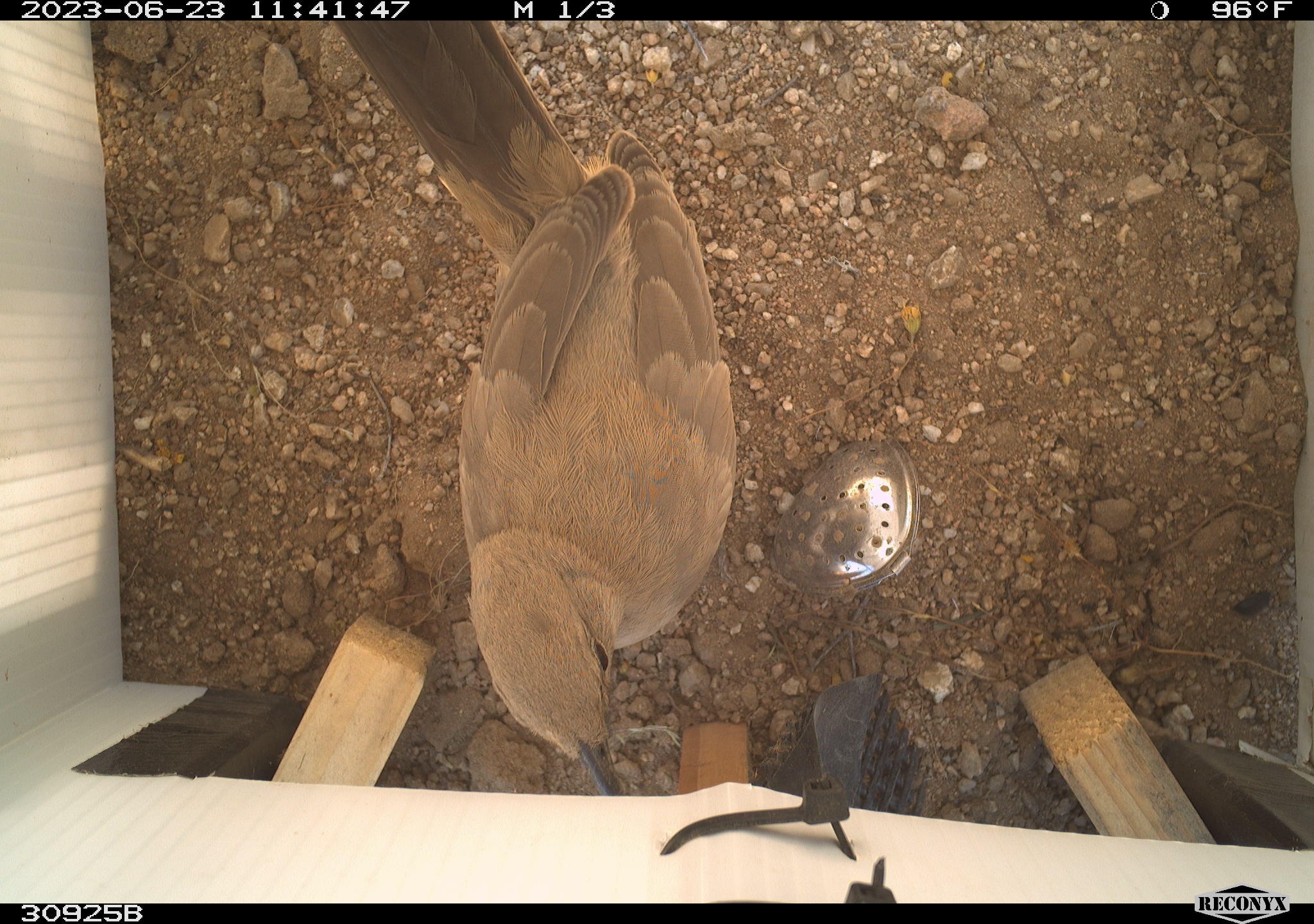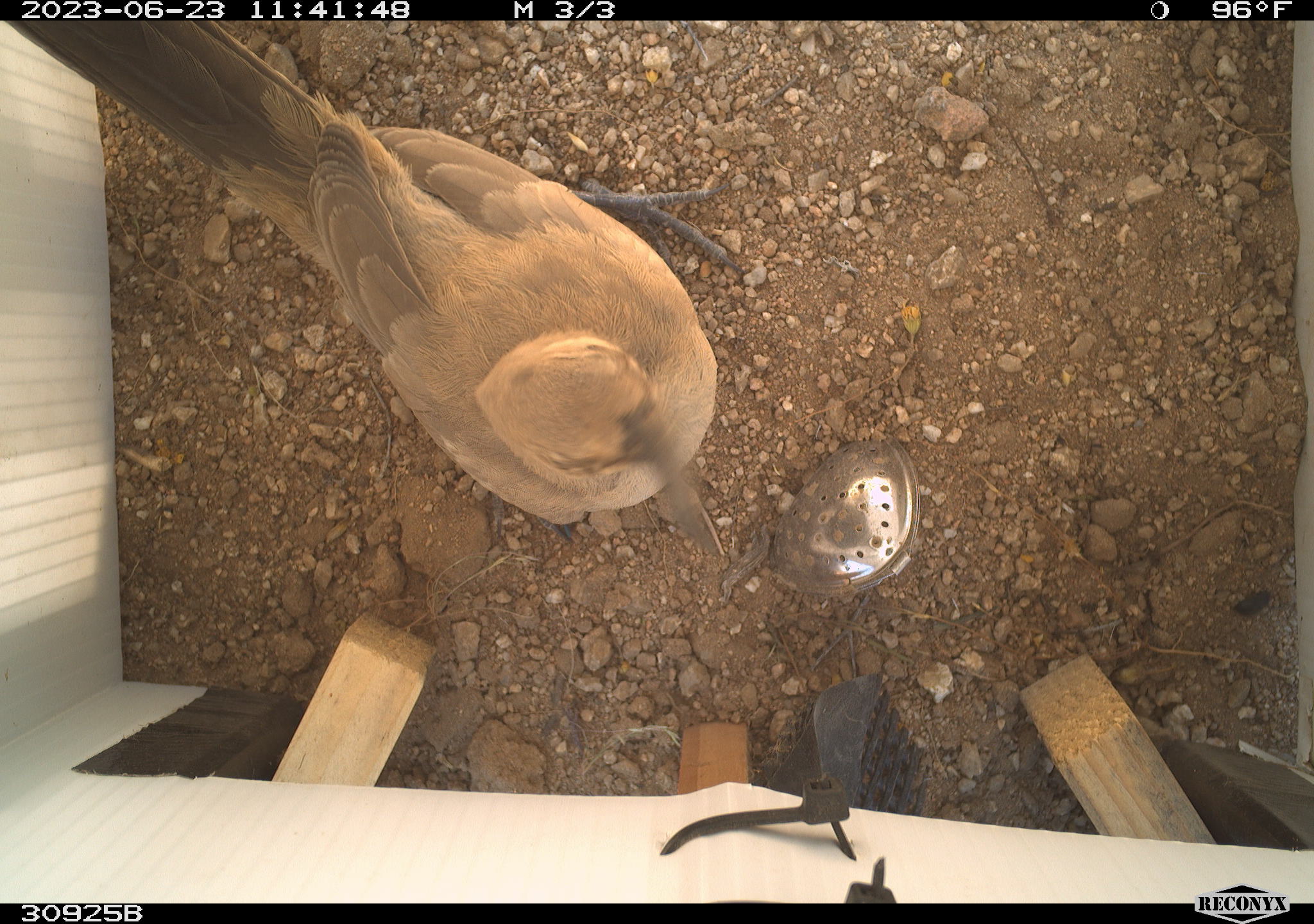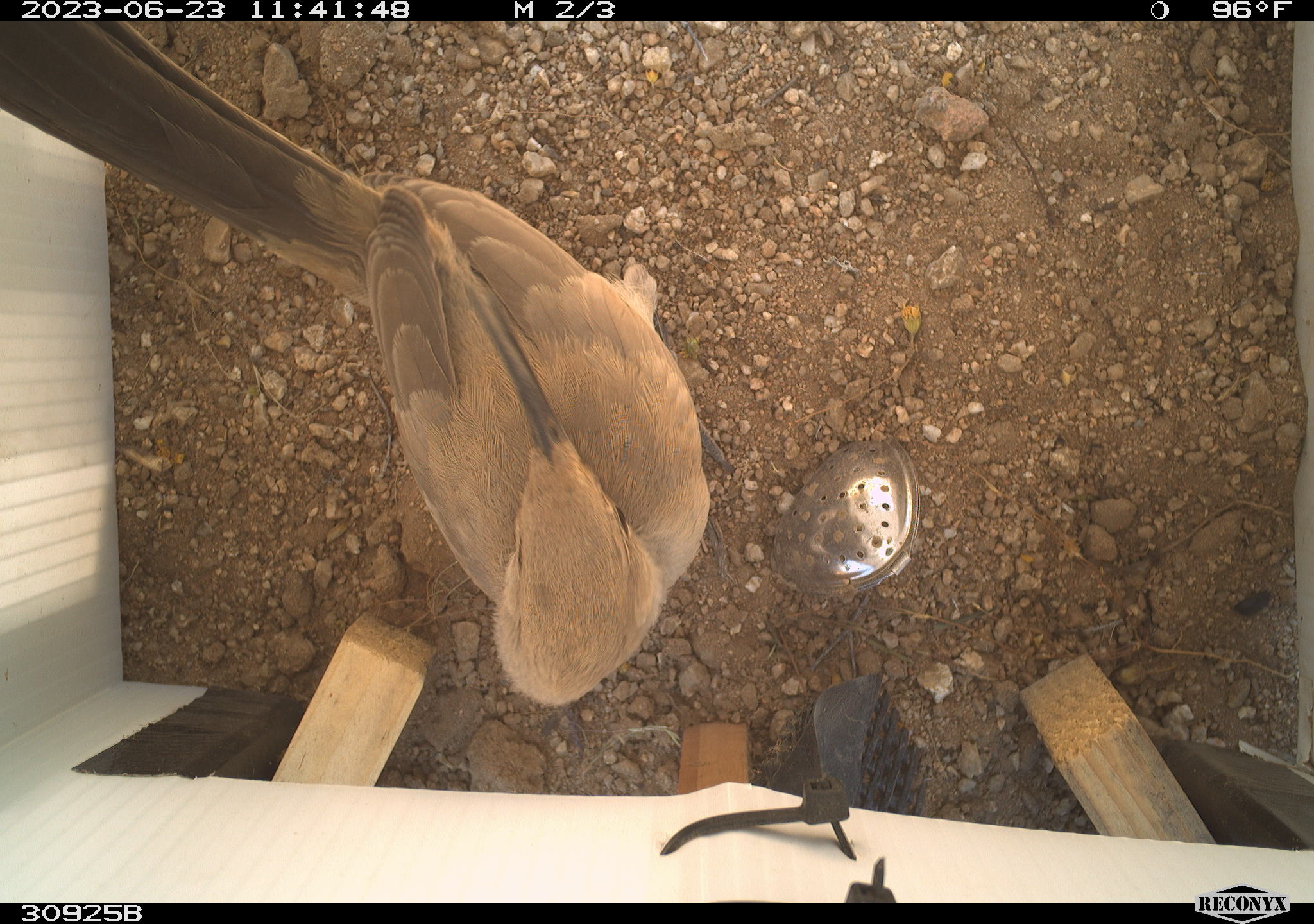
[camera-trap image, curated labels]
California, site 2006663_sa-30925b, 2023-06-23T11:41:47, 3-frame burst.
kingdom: Animalia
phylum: Chordata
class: Aves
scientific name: Aves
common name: bird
Bird (Aves).